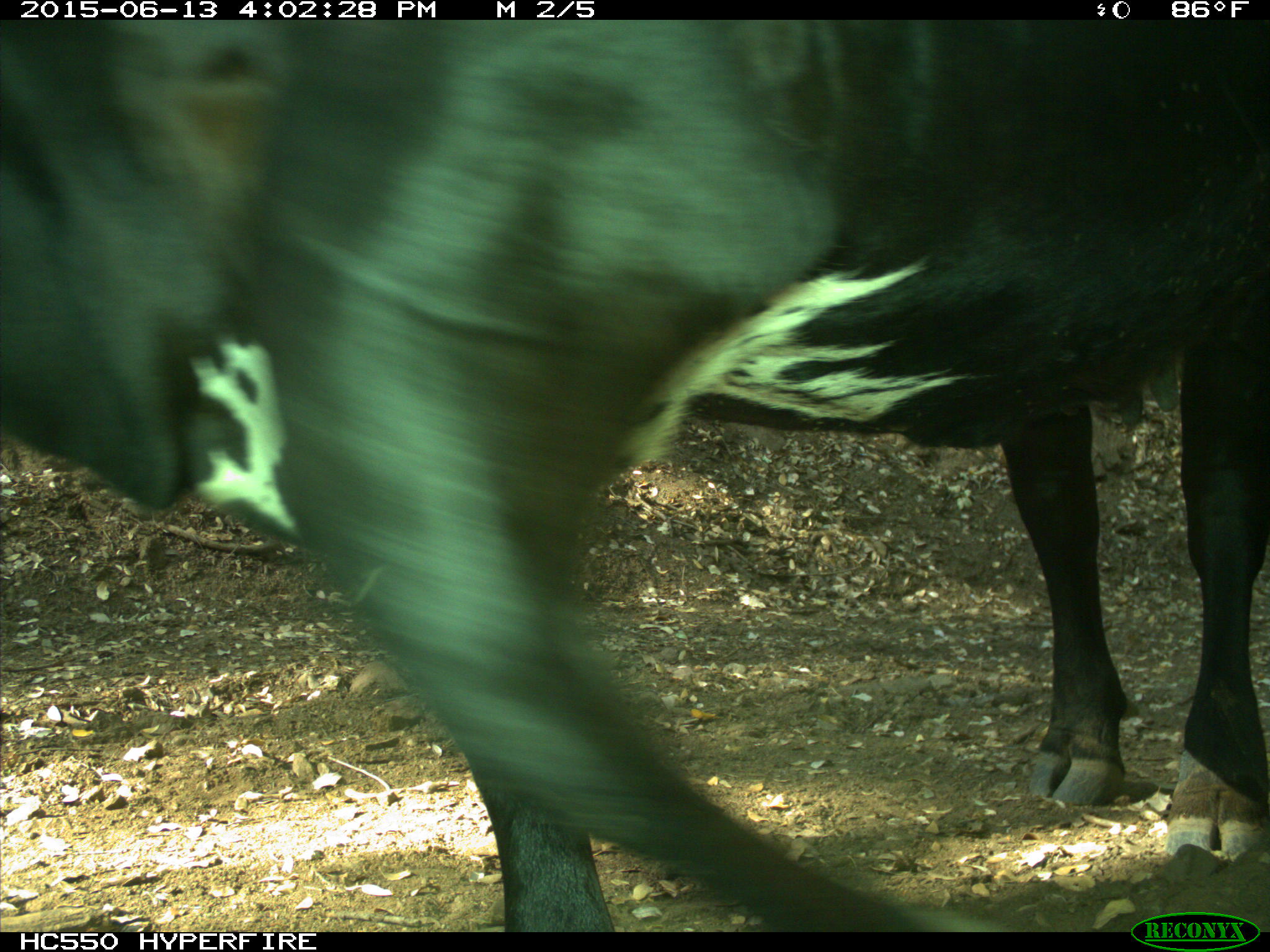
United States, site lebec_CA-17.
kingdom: Animalia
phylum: Chordata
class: Mammalia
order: Artiodactyla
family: Bovidae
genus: Bos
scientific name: Bos taurus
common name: domestic cow